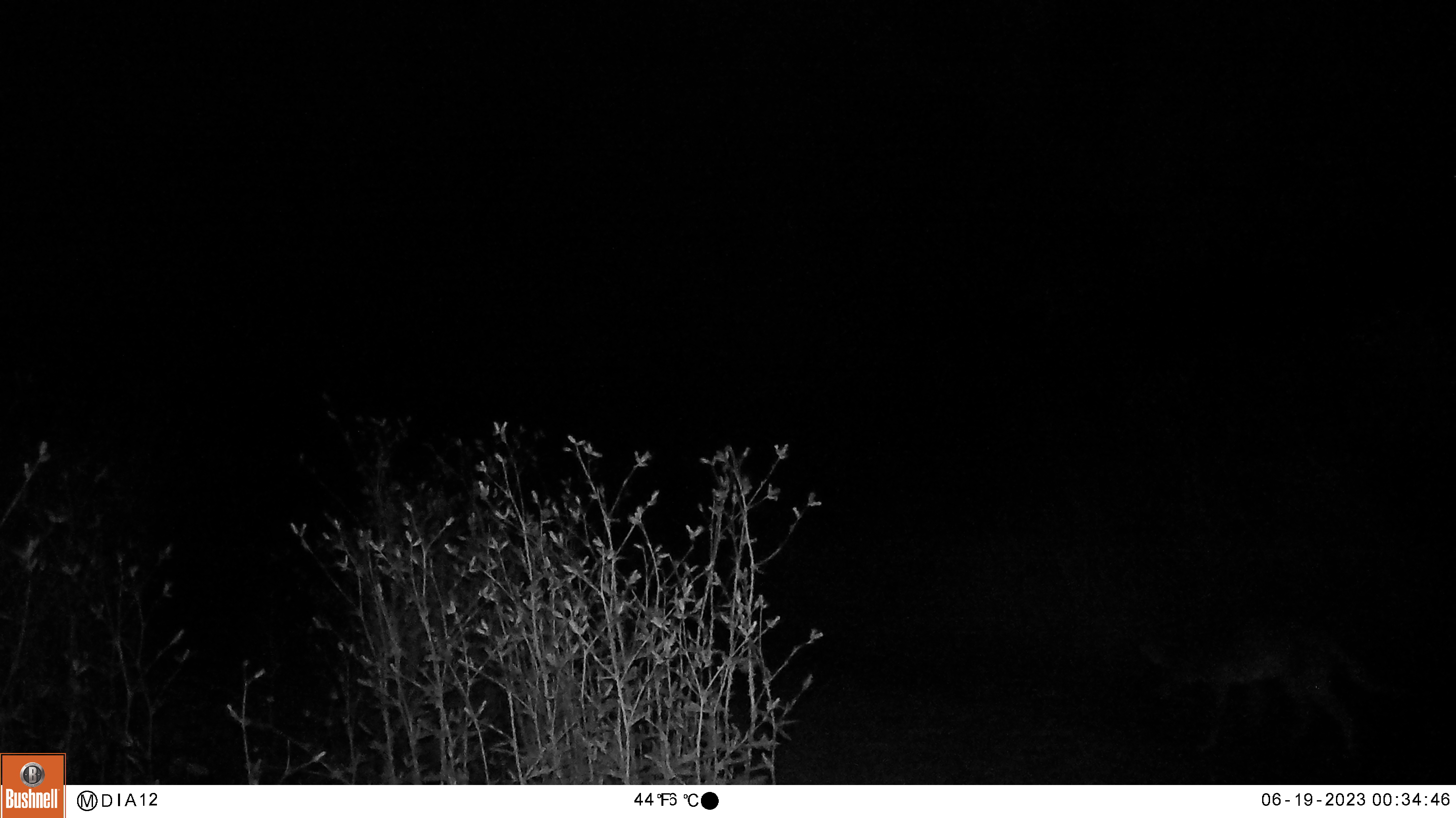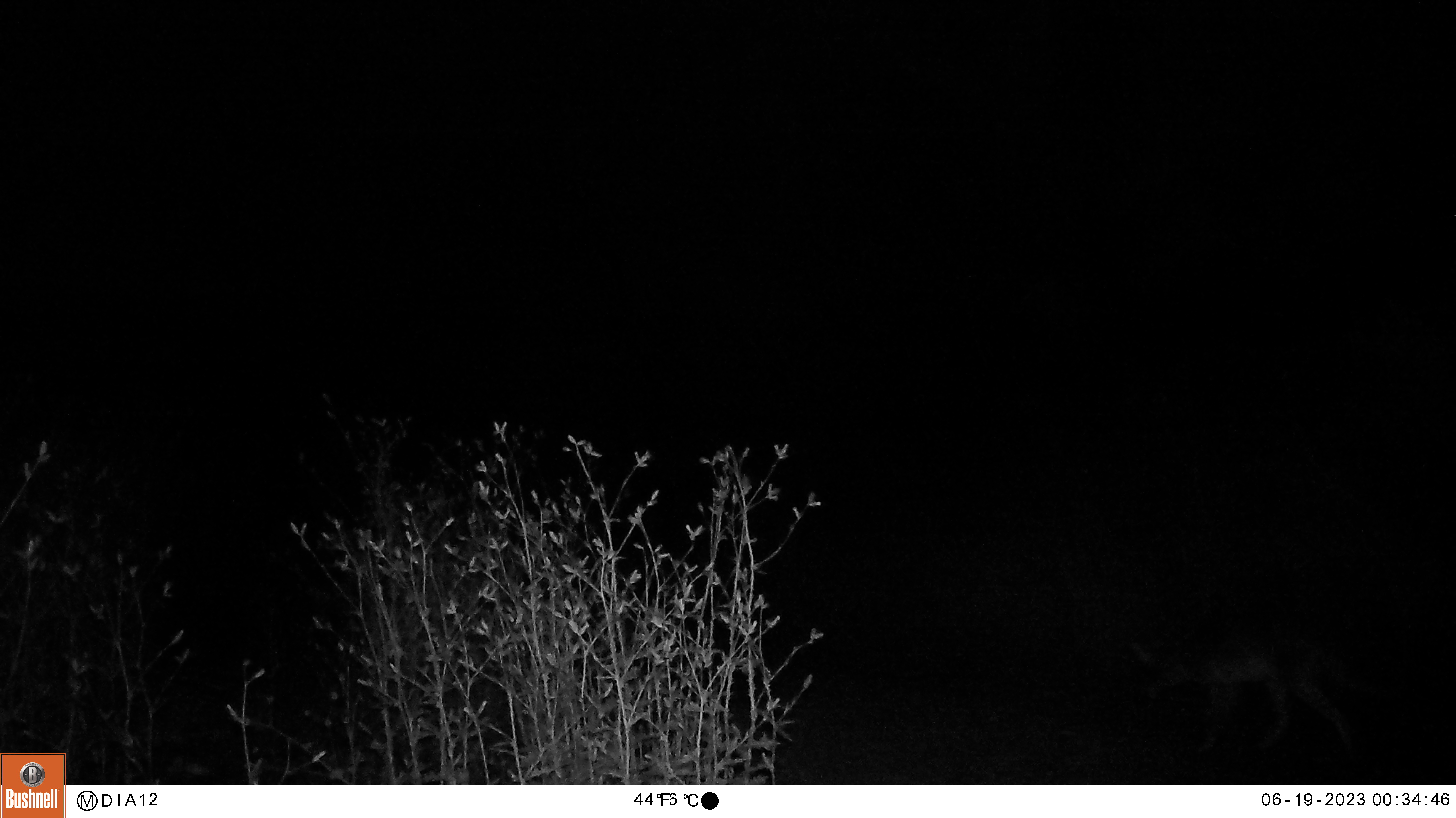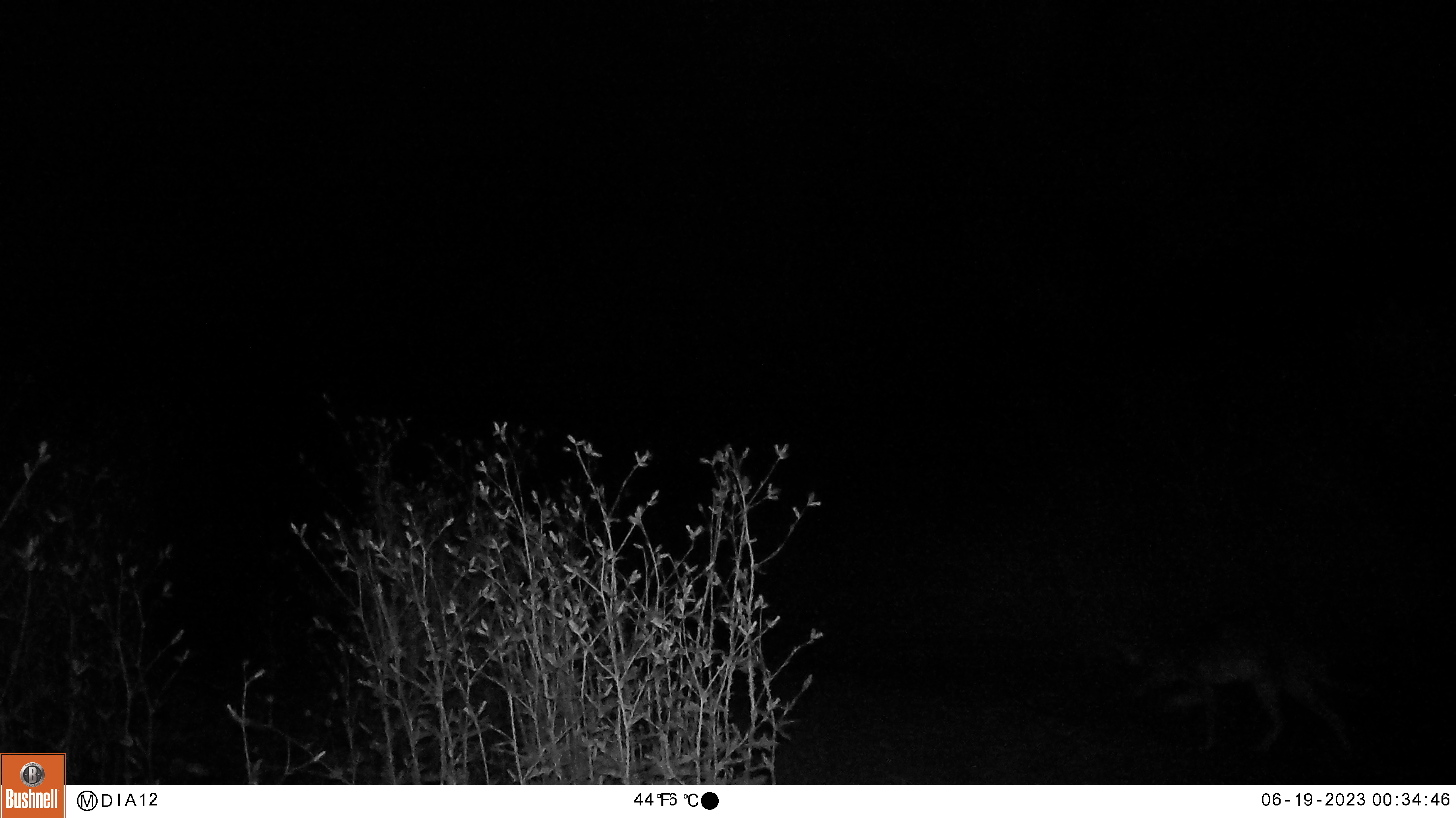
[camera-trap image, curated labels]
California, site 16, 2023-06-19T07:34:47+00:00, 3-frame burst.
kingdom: Animalia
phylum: Chordata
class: Mammalia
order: Carnivora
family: Canidae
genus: Canis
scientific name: Canis latrans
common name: coyote